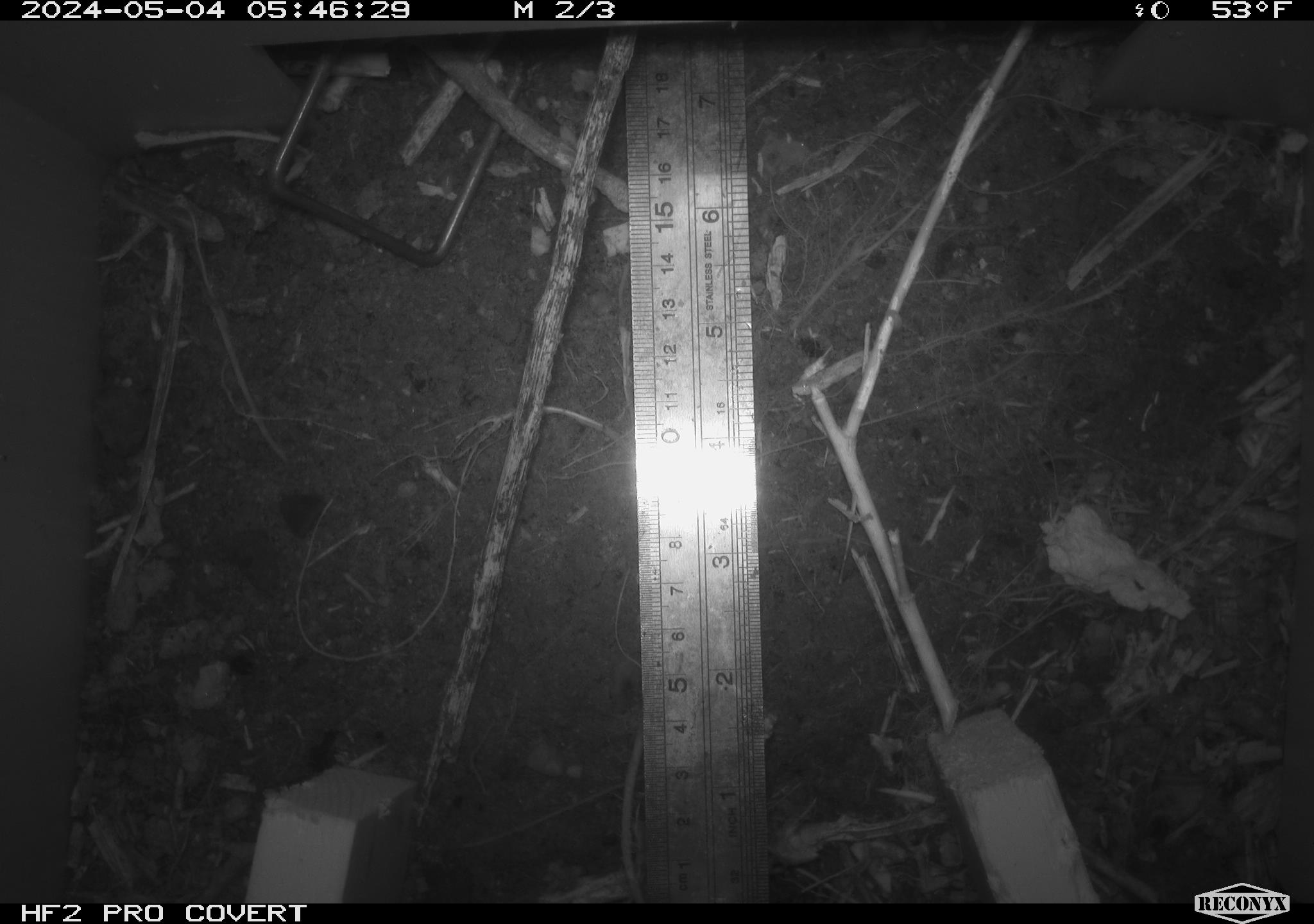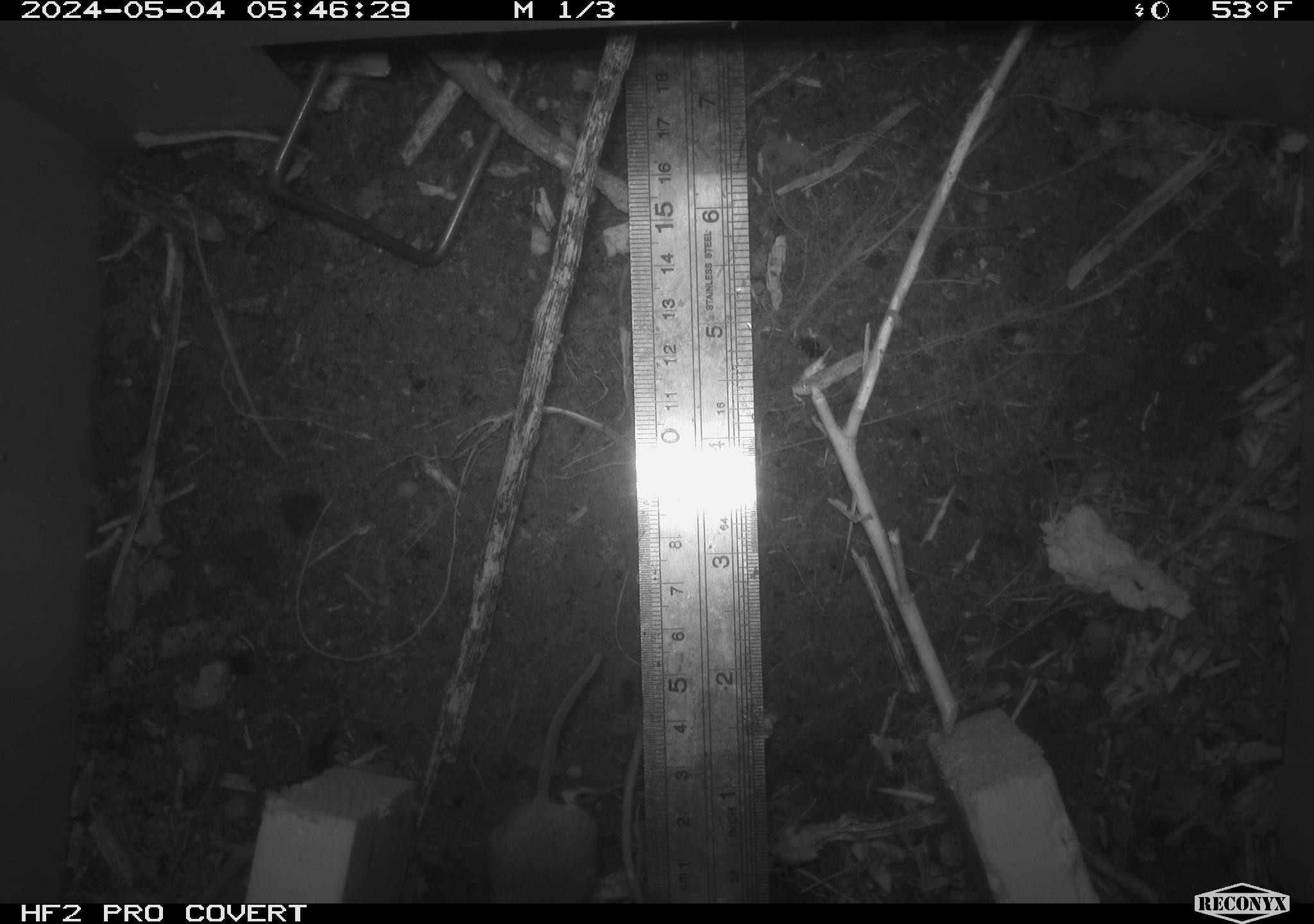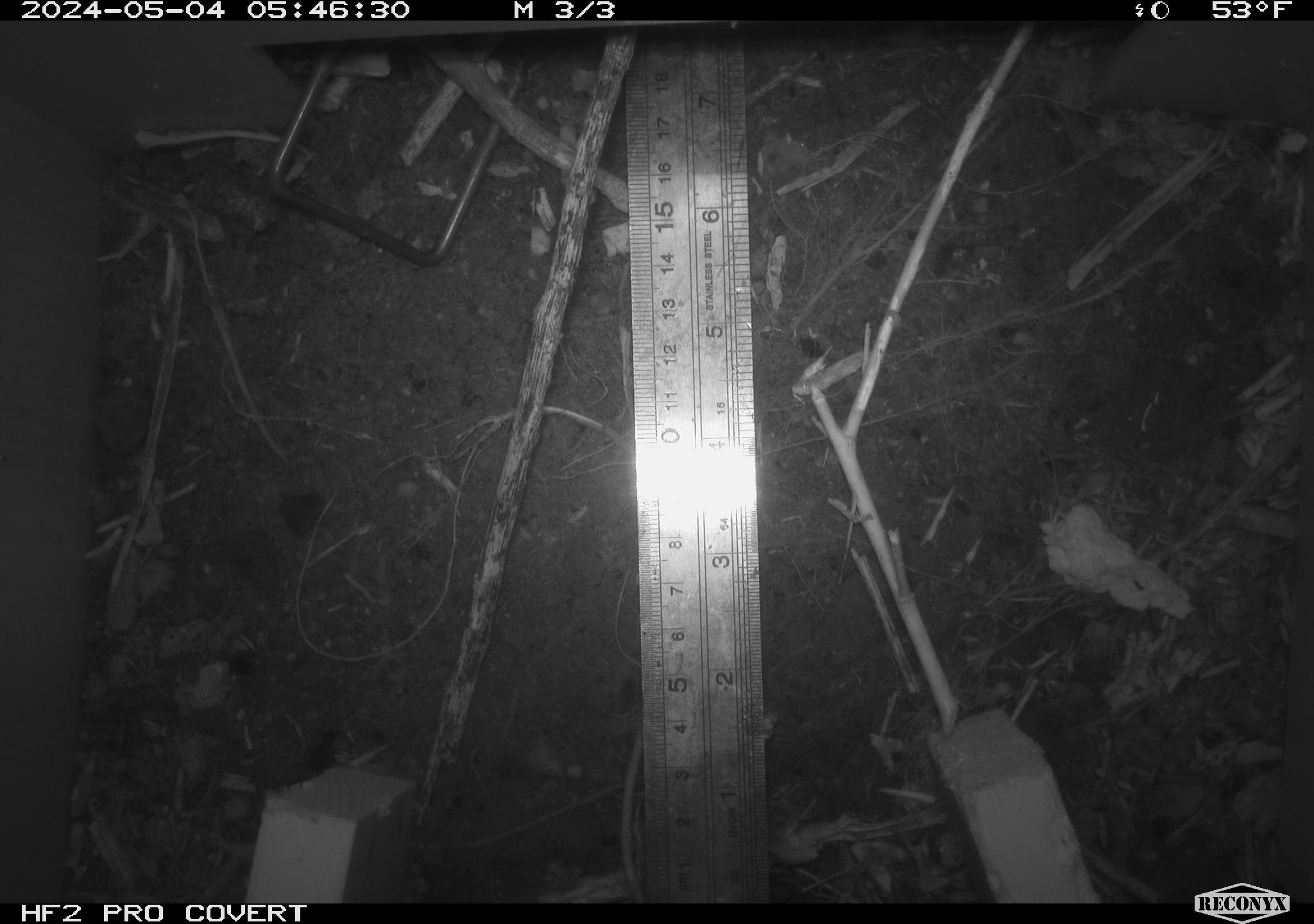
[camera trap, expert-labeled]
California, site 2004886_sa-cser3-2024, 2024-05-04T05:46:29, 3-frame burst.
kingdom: Animalia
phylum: Chordata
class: Mammalia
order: Rodentia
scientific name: Rodentia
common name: rodent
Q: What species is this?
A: Rodent (Rodentia).